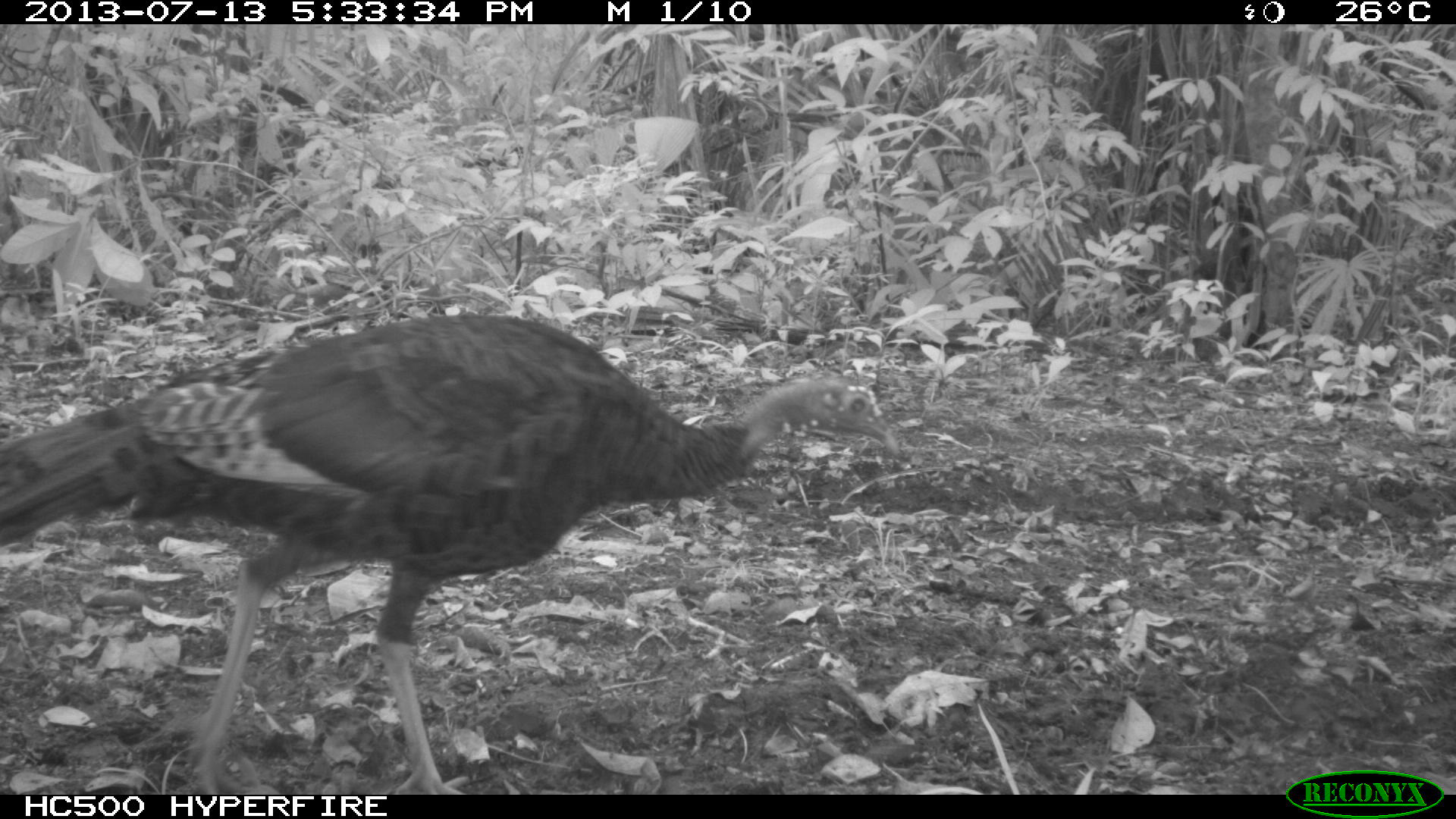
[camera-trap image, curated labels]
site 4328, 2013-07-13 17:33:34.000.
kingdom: Animalia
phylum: Chordata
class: Aves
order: Galliformes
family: Phasianidae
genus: Meleagris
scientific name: Meleagris ocellata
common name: ocellated turkey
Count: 2.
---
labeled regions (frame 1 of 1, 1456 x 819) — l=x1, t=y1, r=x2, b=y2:
meleagris ocellata: l=0, t=309, r=901, b=794